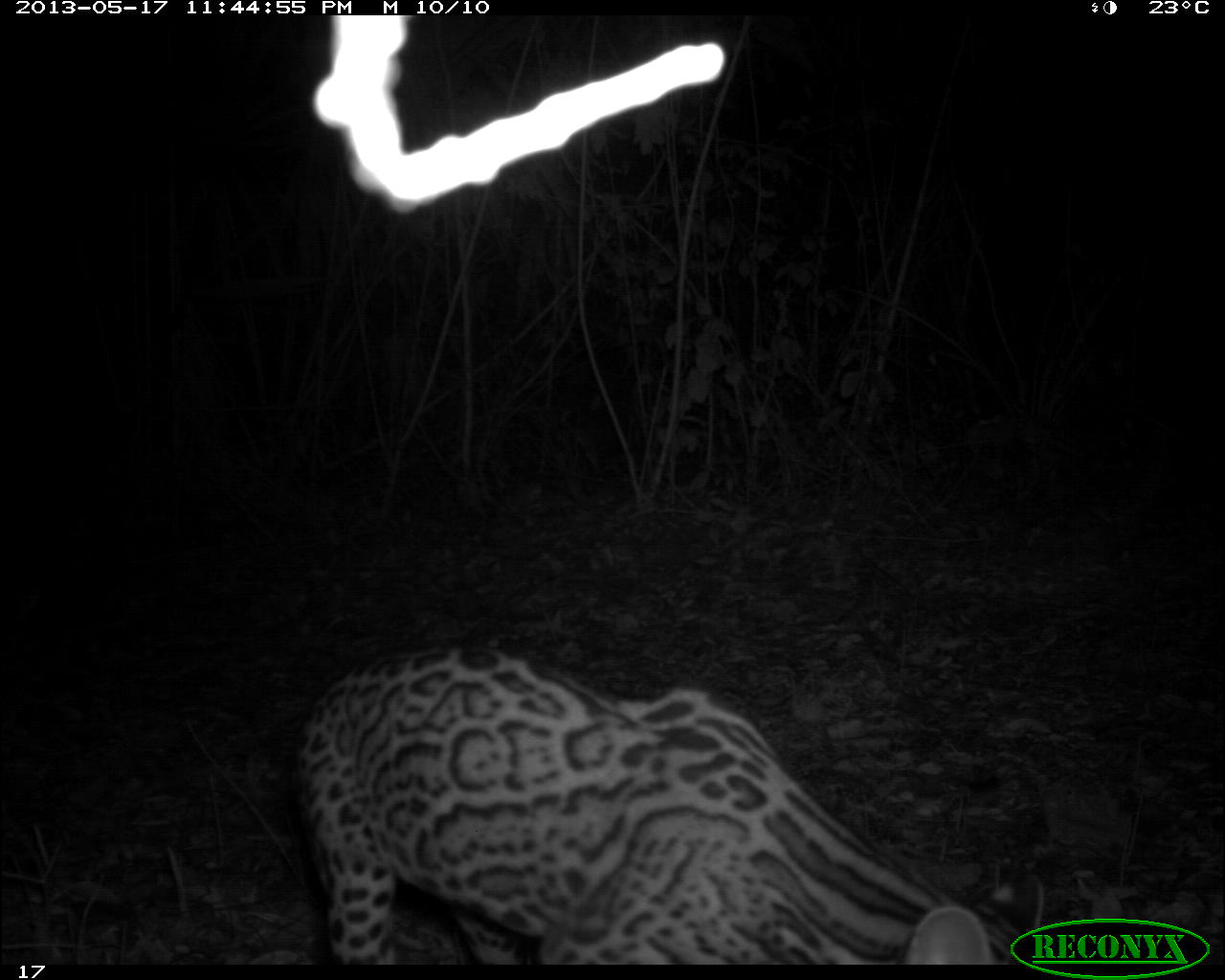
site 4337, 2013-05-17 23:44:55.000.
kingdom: Animalia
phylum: Chordata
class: Mammalia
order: Carnivora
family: Felidae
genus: Leopardus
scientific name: Leopardus pardalis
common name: ocelot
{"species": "Leopardus pardalis (ocelot)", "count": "1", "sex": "female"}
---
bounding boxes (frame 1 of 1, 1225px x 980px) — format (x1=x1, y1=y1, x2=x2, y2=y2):
leopardus pardalis: (x1=298, y1=642, x2=1044, y2=964)